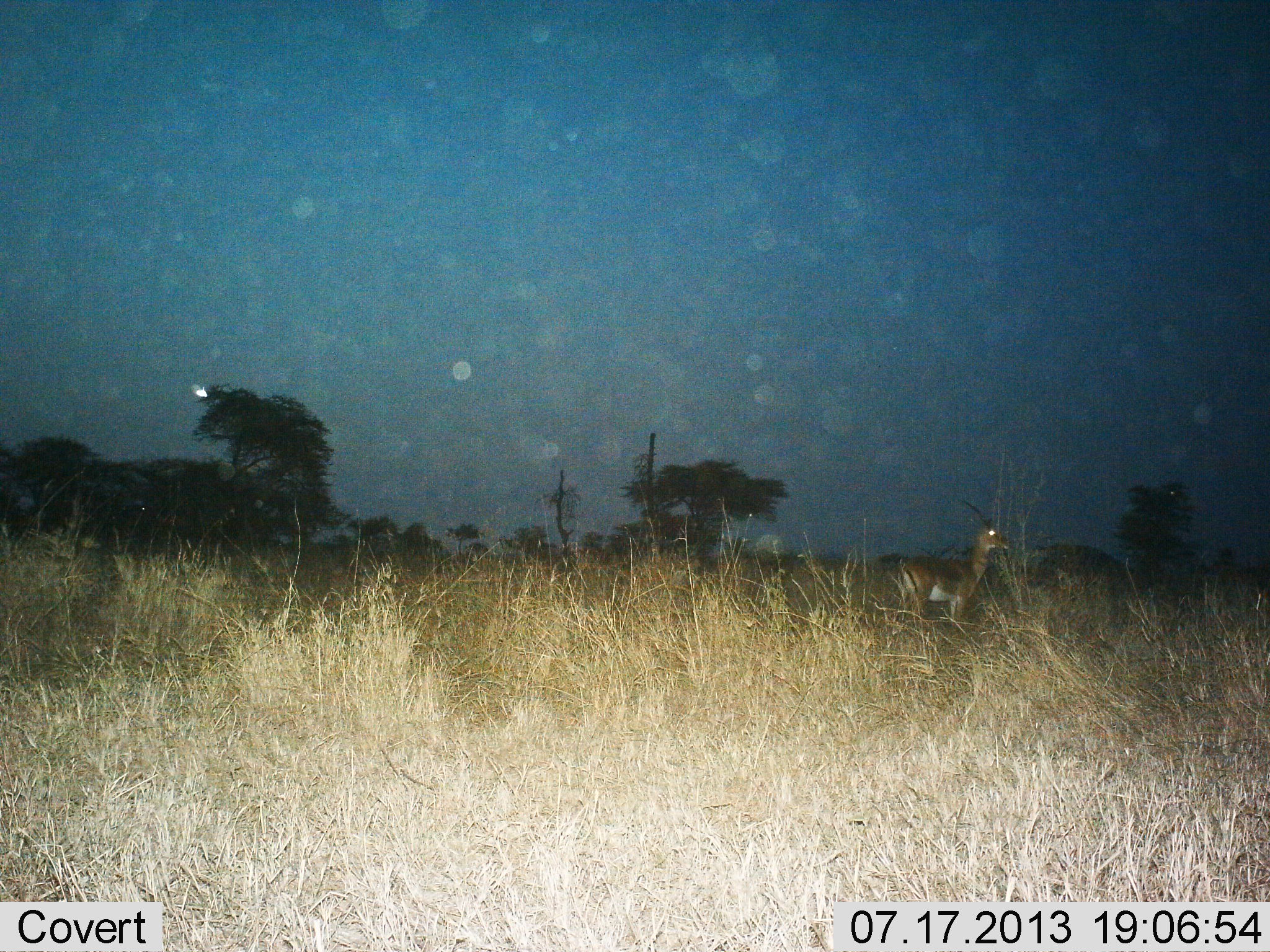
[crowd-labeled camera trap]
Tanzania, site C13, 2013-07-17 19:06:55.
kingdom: Animalia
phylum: Chordata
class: Mammalia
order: Artiodactyla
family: Bovidae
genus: Nanger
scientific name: Nanger granti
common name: grant's gazelle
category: gazellegrants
Gazellegrants (grant's gazelle) (Nanger granti), count 1. Behavior (volunteer vote fractions): standing 100%, resting 0%, moving 0%, interacting 0%. Young present (vote fraction): 0%. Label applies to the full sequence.